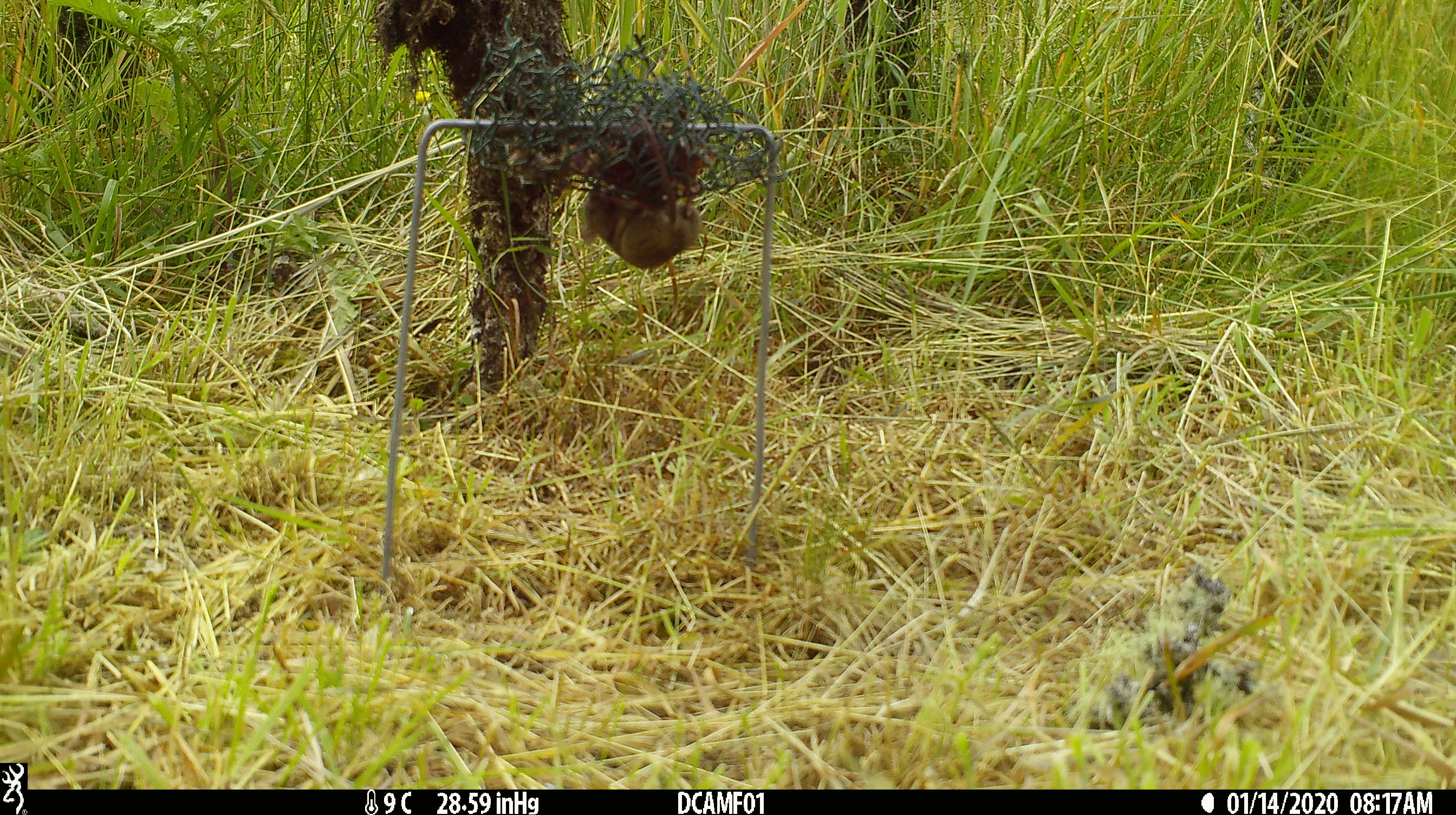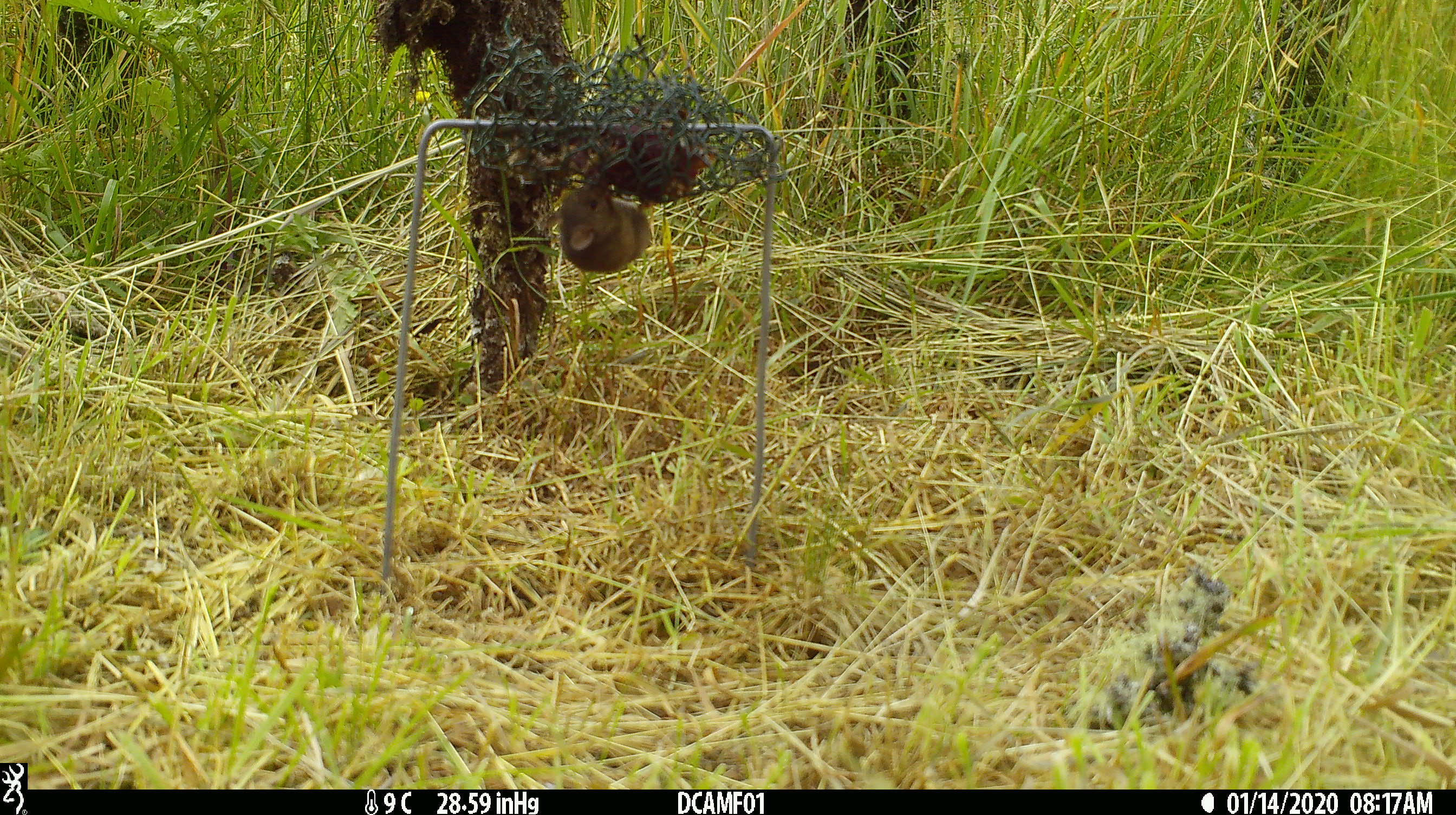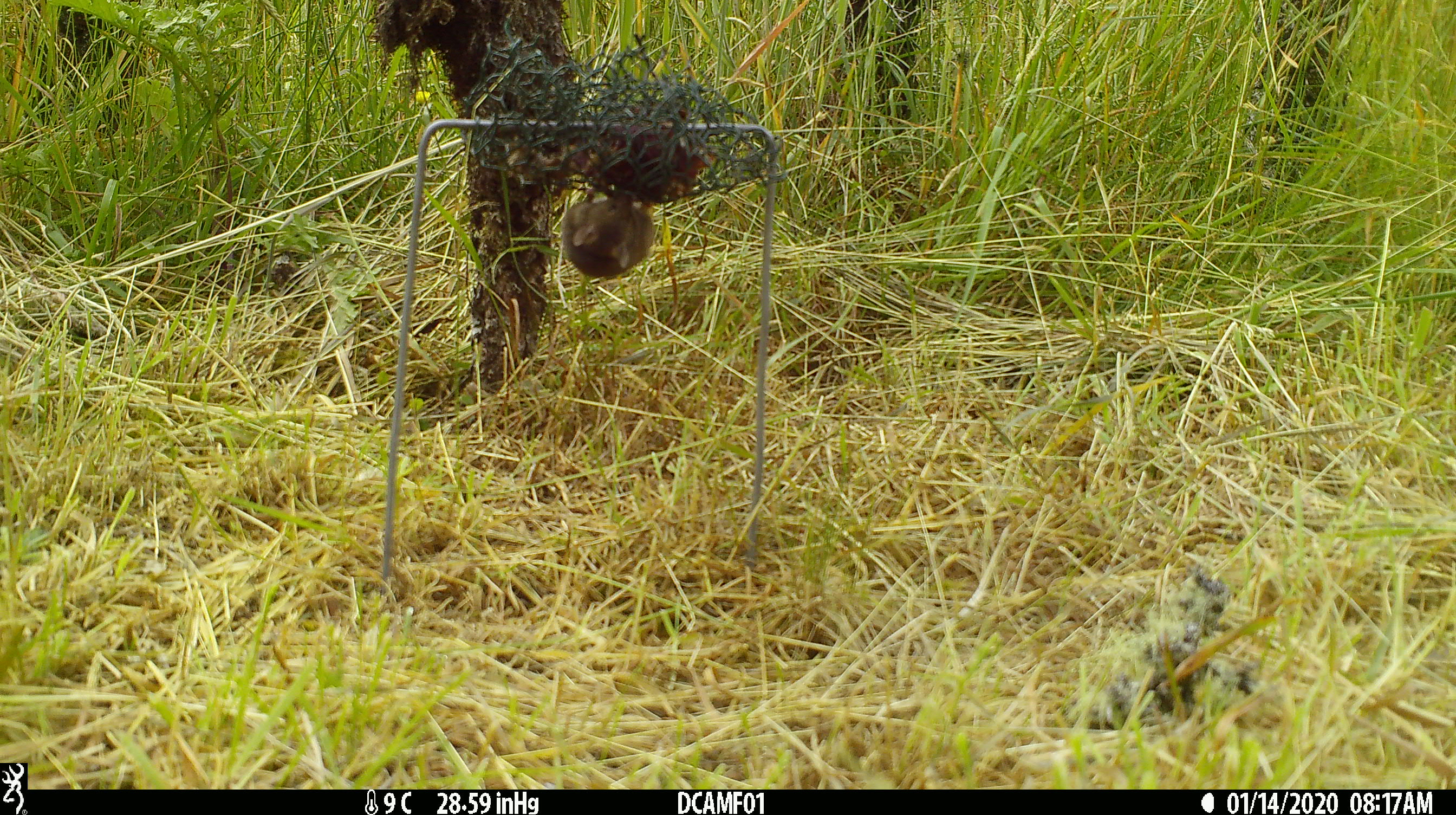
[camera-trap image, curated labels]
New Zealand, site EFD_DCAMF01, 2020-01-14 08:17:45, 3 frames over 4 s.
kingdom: Animalia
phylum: Chordata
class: Mammalia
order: Rodentia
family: Muridae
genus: Mus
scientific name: Mus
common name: mouse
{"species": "mouse (Mus)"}